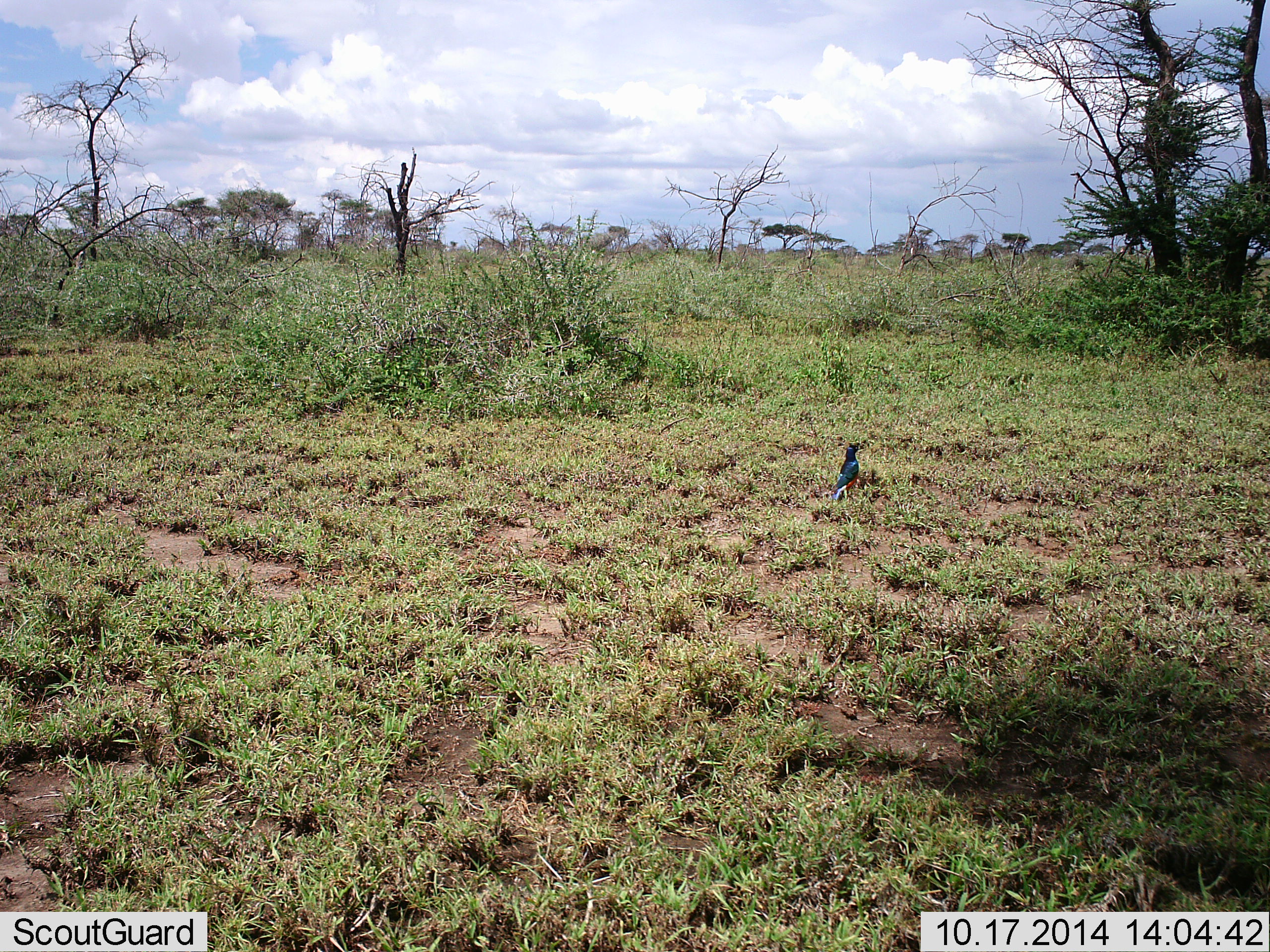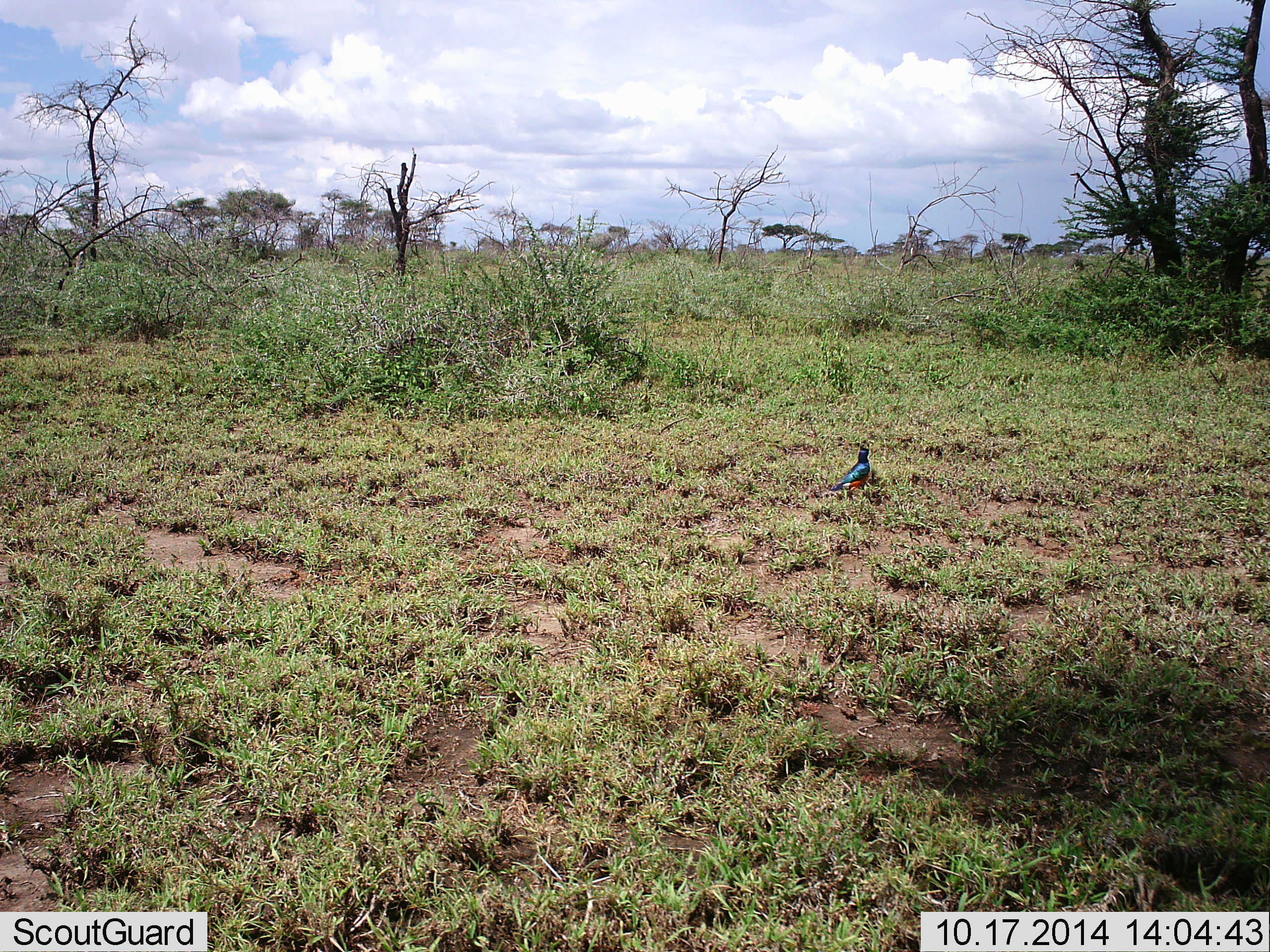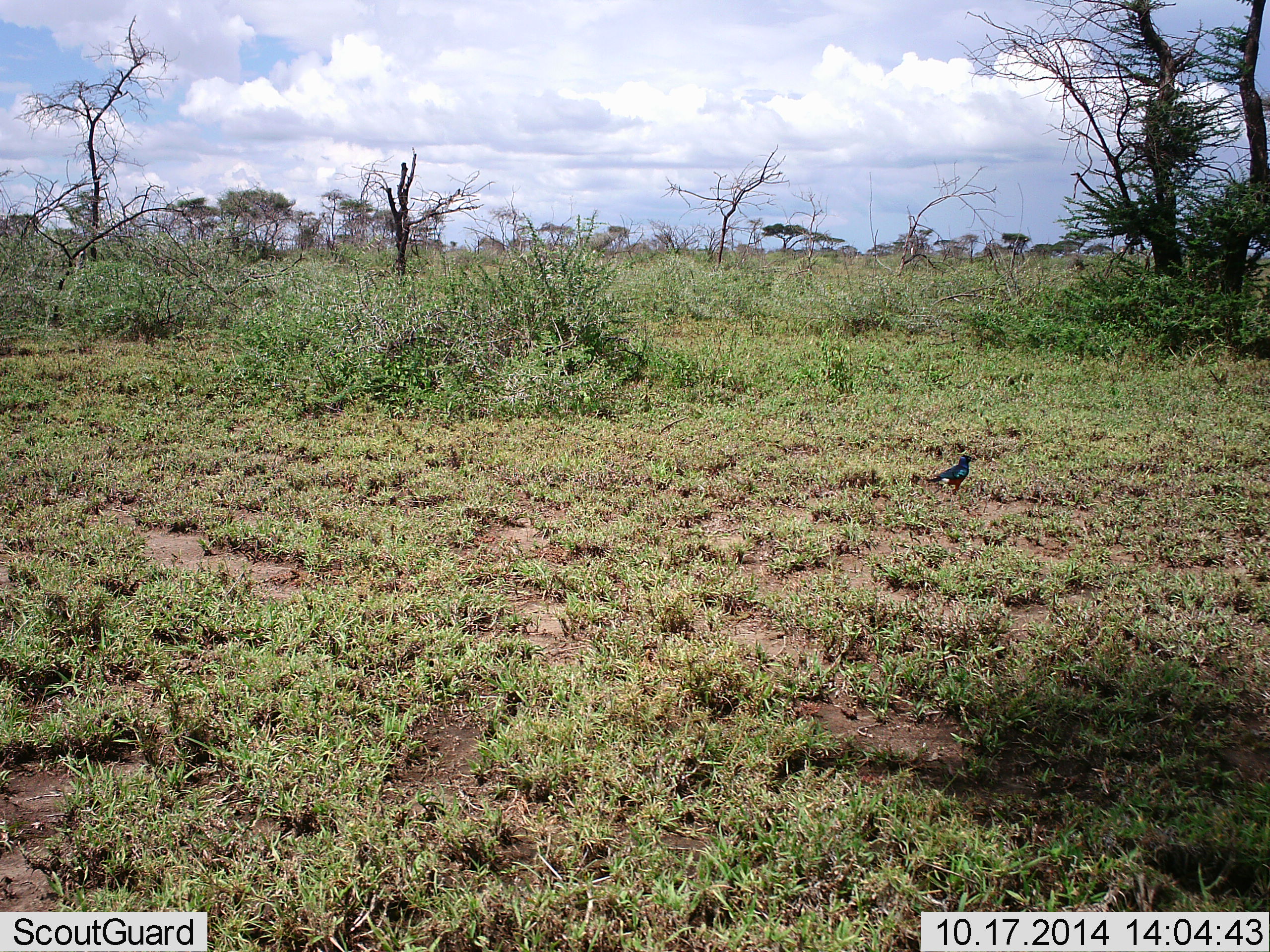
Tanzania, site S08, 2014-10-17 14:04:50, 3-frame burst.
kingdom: Animalia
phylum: Chordata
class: Aves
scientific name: Aves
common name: bird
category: otherbird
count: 1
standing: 30%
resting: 0%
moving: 50%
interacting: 0%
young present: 0%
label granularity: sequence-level